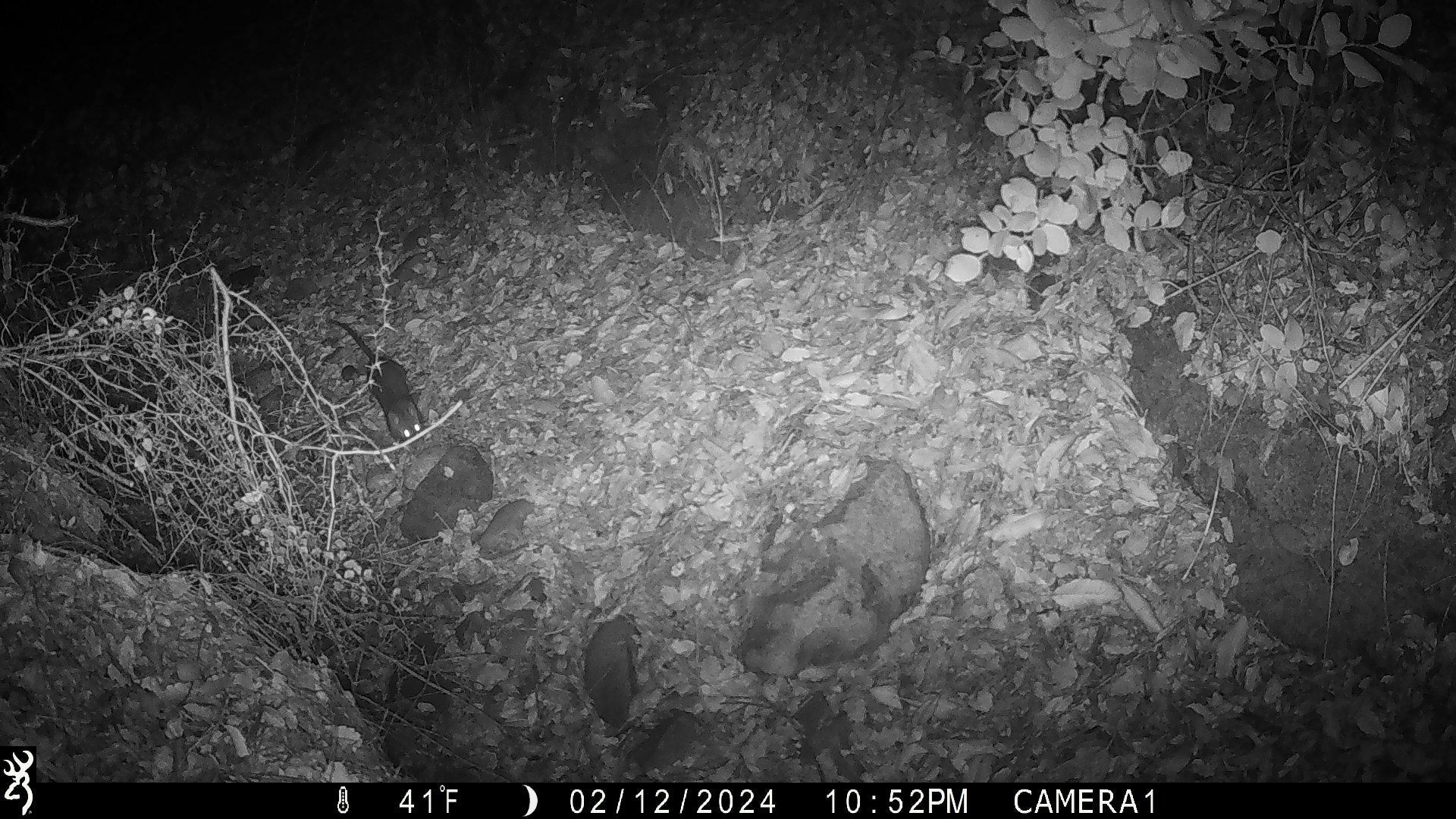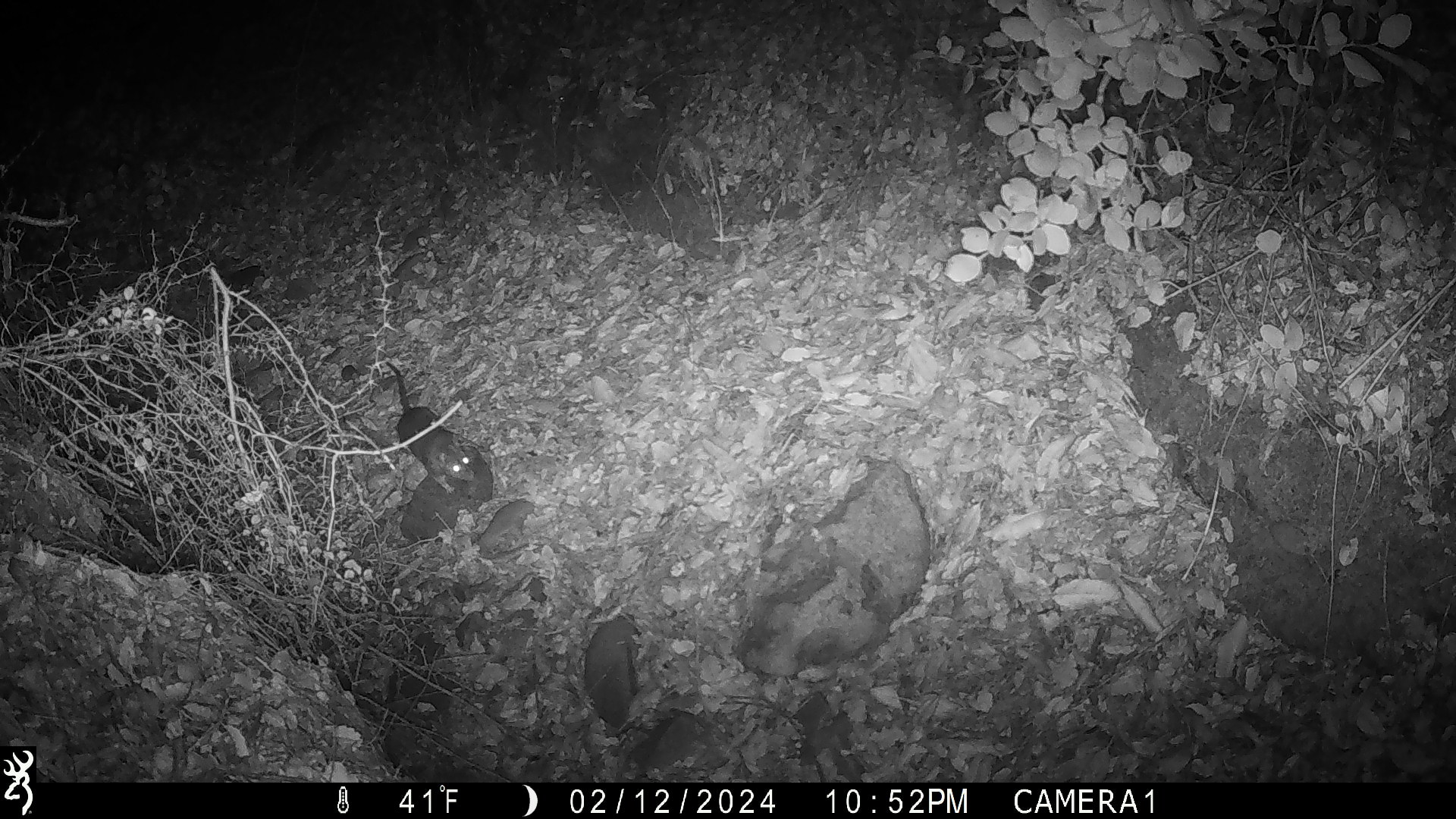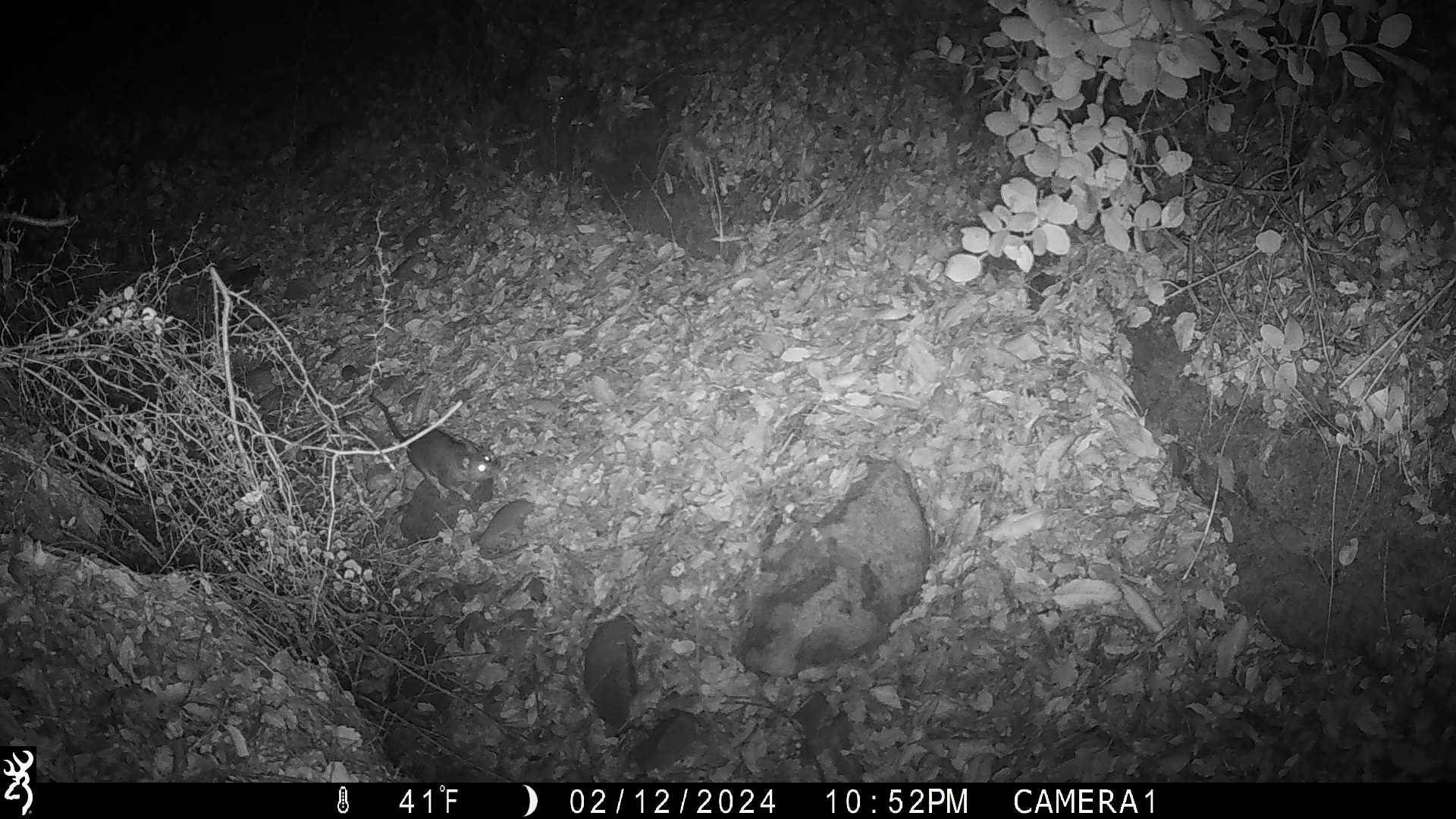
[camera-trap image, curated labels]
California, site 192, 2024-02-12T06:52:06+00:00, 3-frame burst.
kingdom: Animalia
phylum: Chordata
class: Mammalia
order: Rodentia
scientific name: Rodentia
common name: mouse or rat